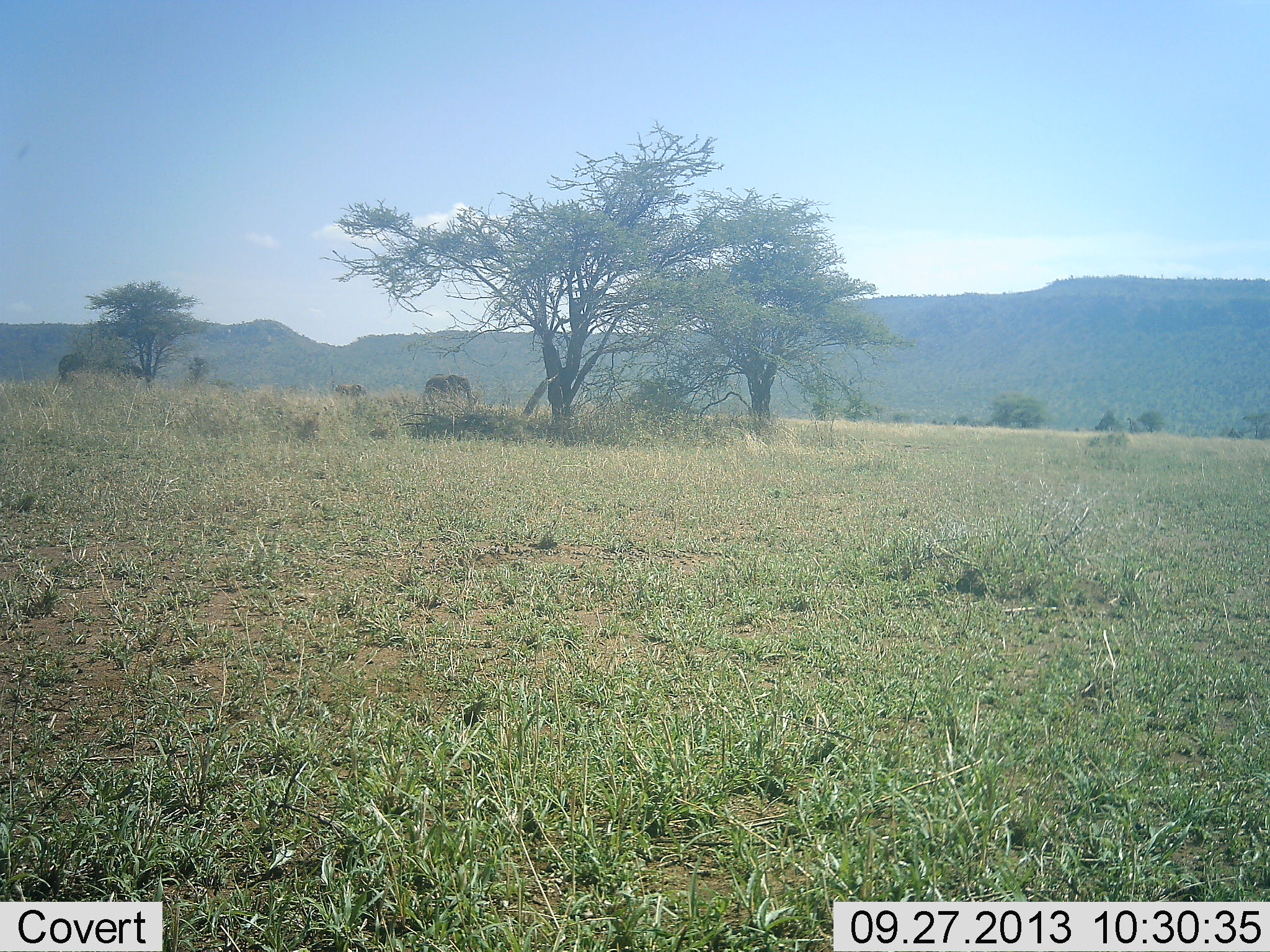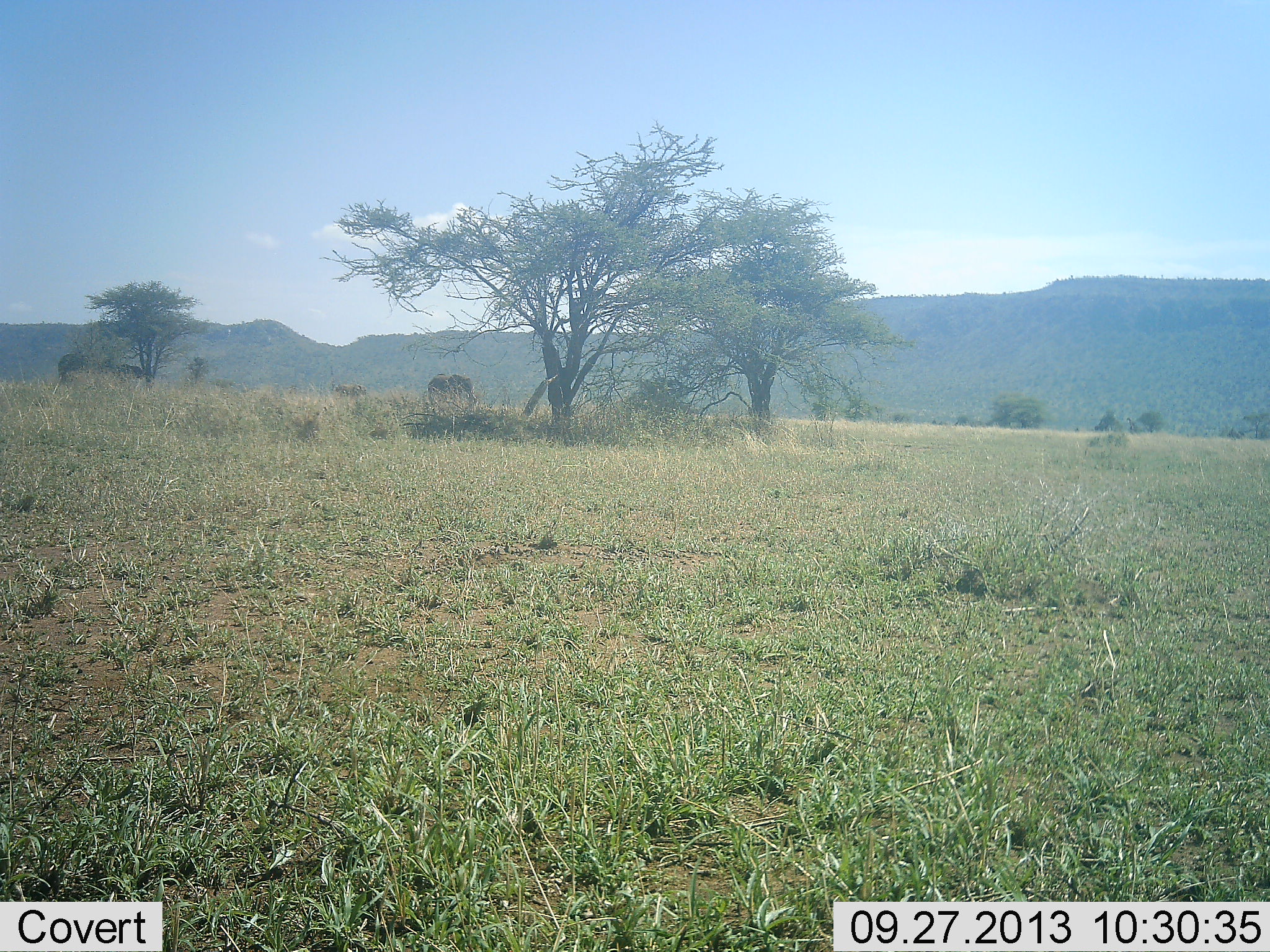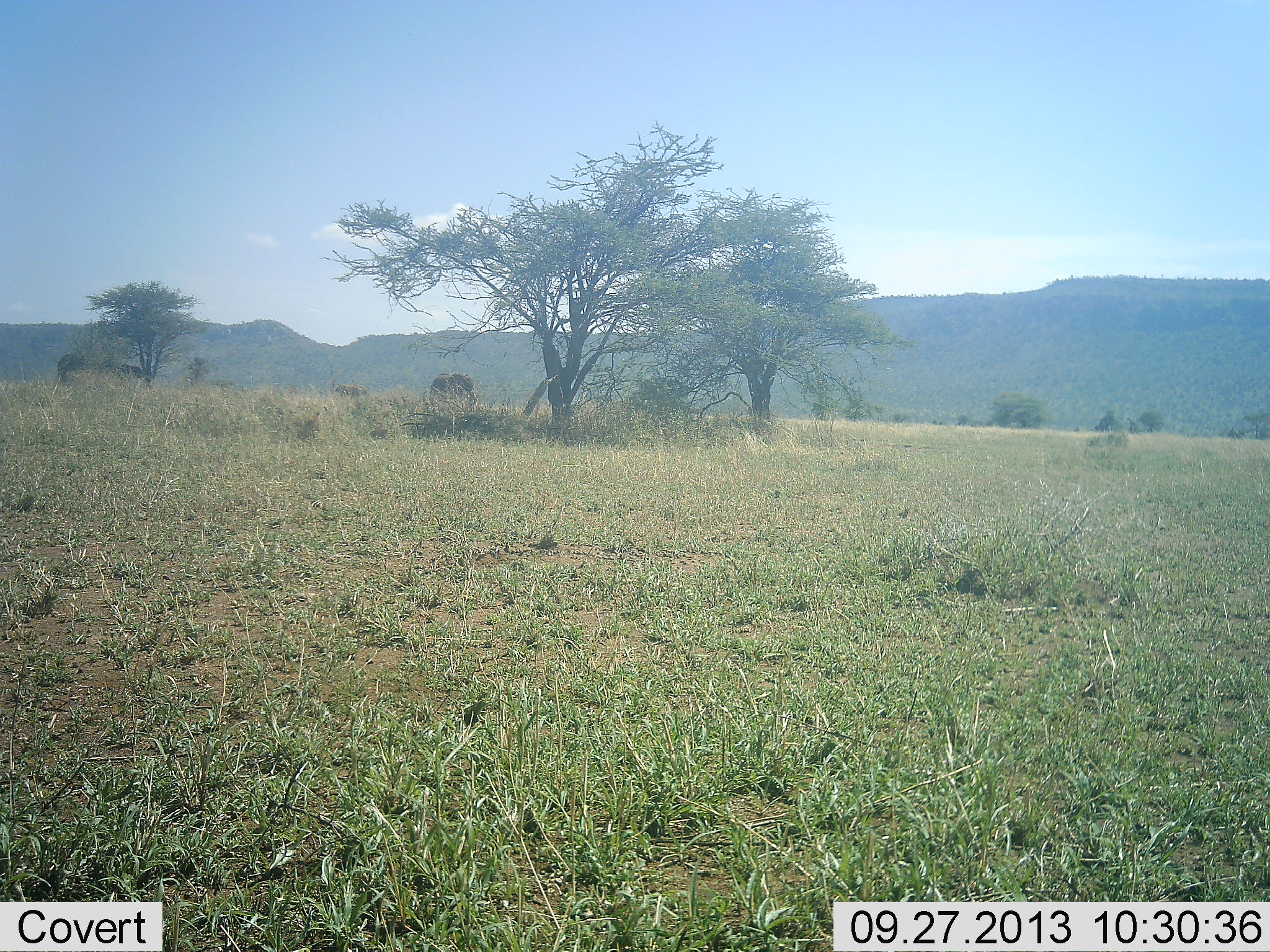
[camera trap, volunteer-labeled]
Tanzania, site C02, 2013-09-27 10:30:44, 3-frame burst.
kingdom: Animalia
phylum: Chordata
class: Mammalia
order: Proboscidea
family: Elephantidae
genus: Loxodonta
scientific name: Loxodonta africana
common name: african bush elephant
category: elephant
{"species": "elephant (african bush elephant) (Loxodonta africana)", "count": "3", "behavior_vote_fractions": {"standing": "47%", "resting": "0%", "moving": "47%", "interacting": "0%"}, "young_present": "27%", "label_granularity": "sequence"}